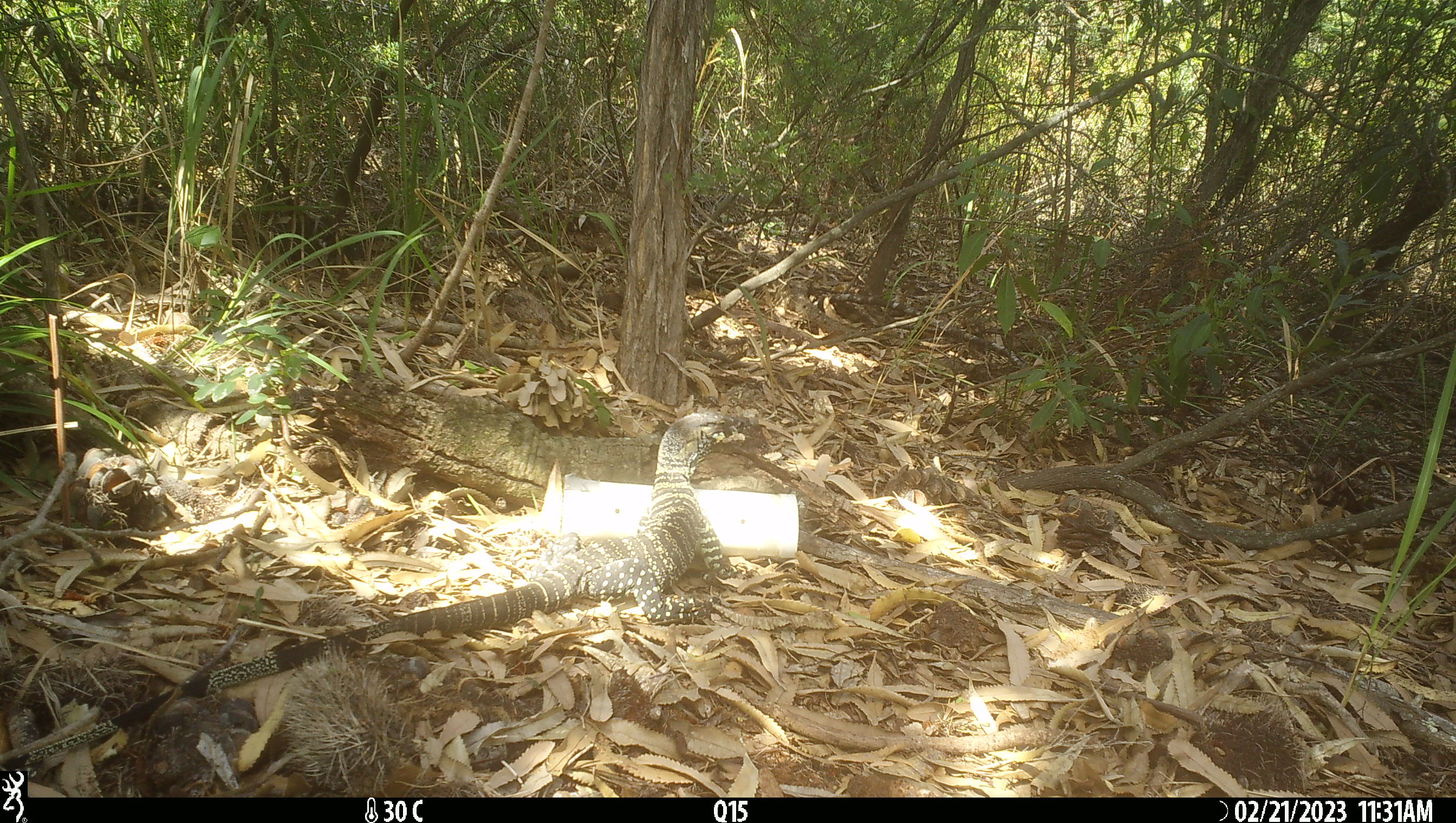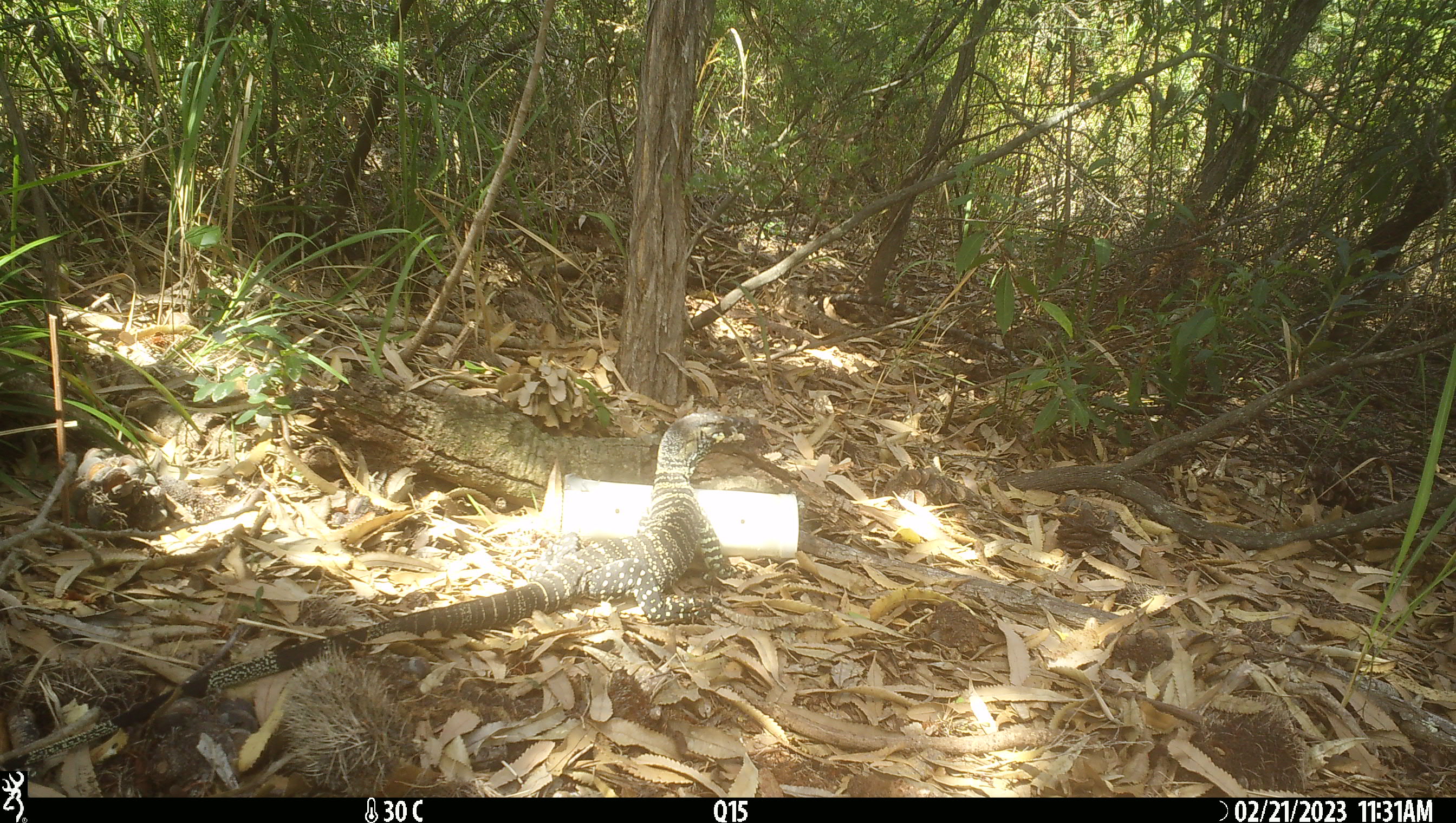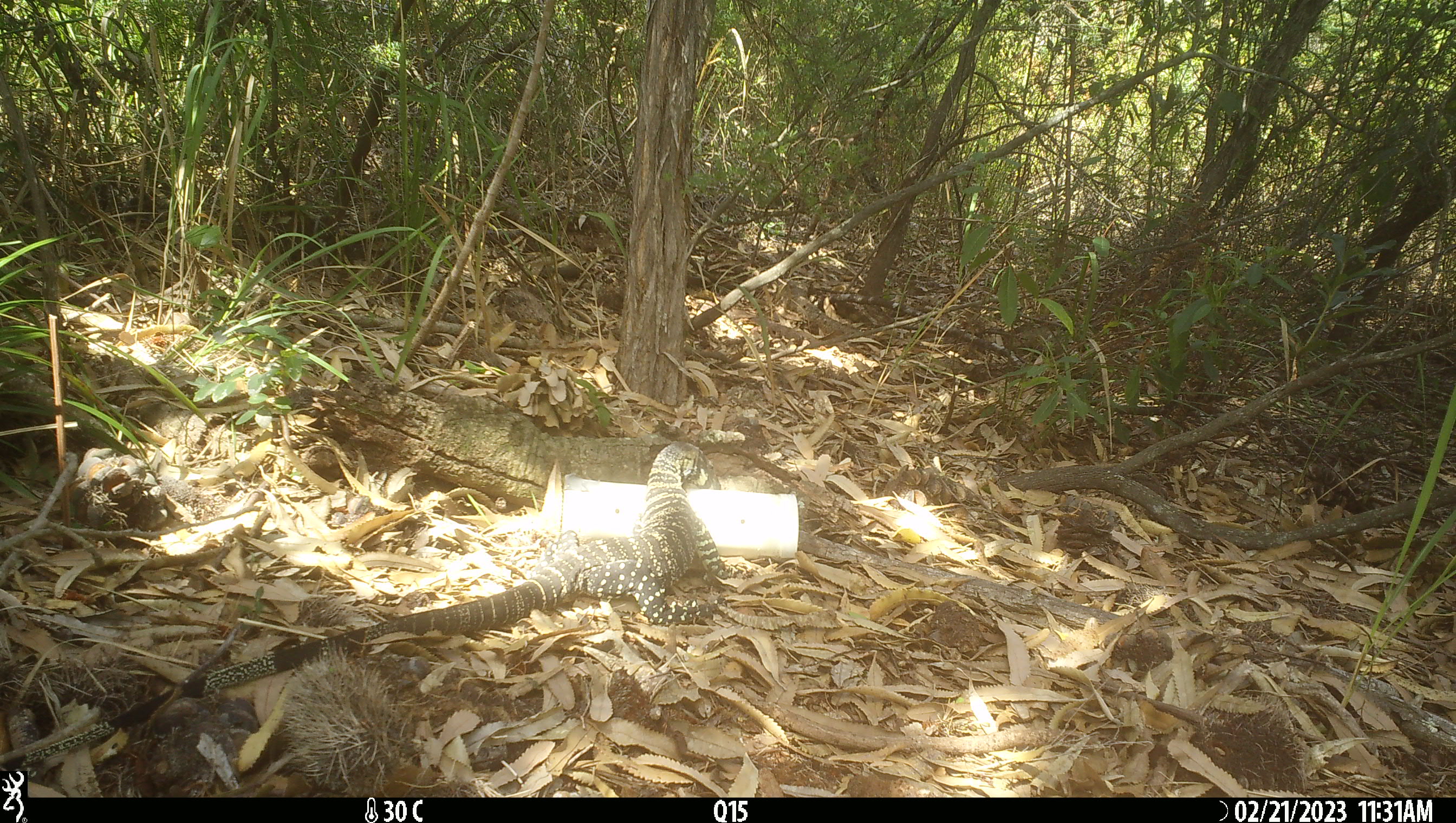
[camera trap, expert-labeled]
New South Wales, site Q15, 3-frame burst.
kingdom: Animalia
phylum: Chordata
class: Reptilia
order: Squamata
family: Varanidae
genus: Varanus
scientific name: Varanus varius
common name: lace monitor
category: goanna